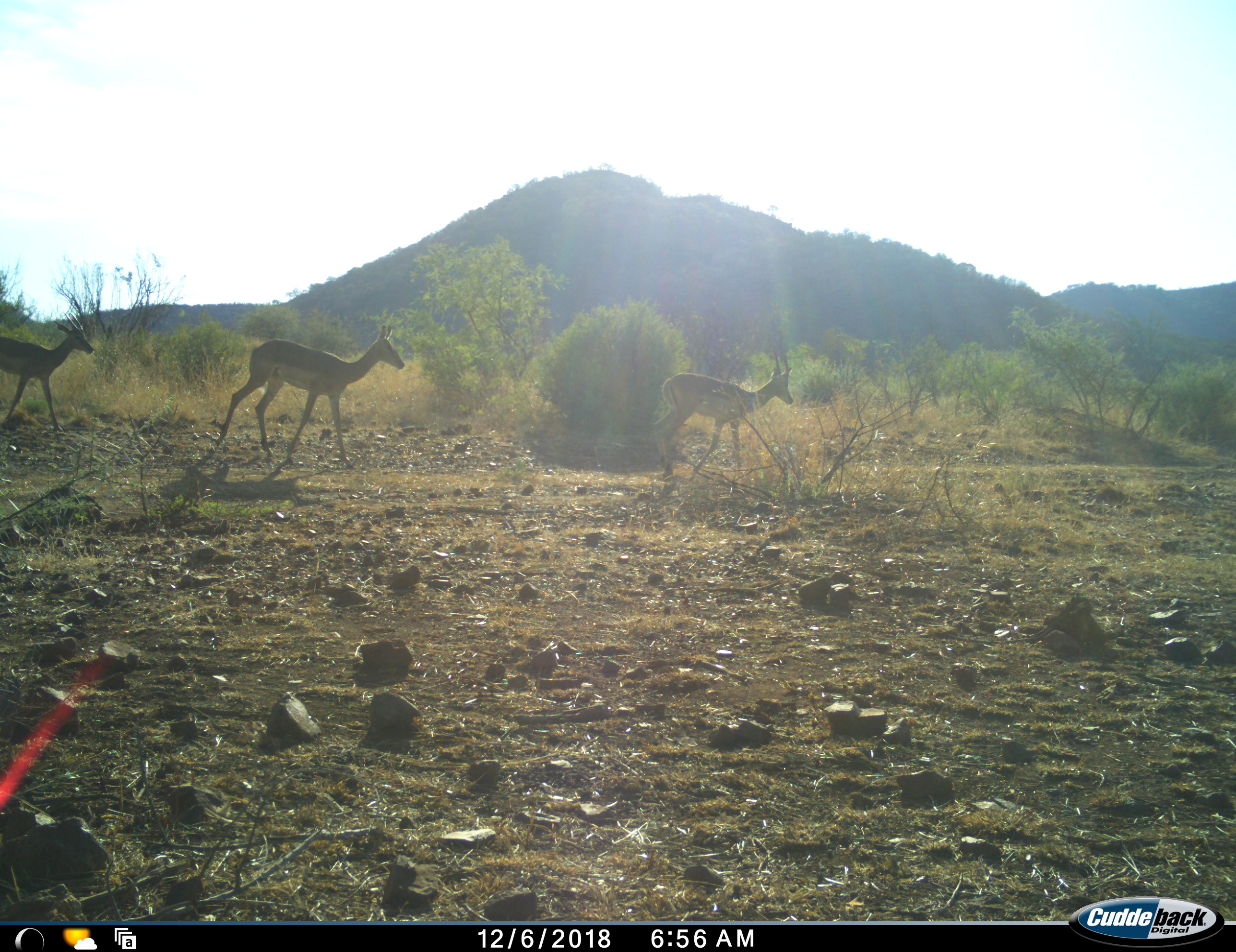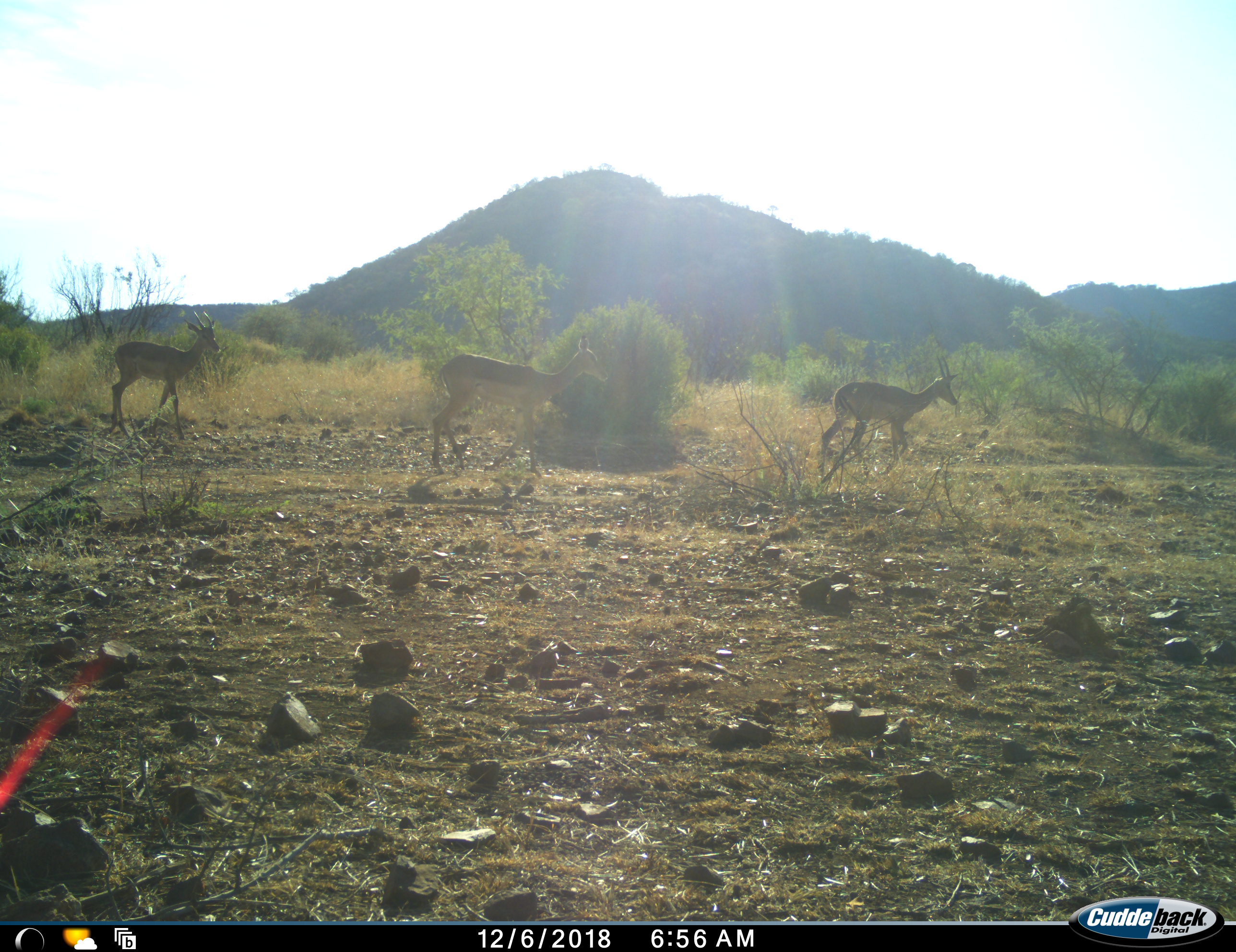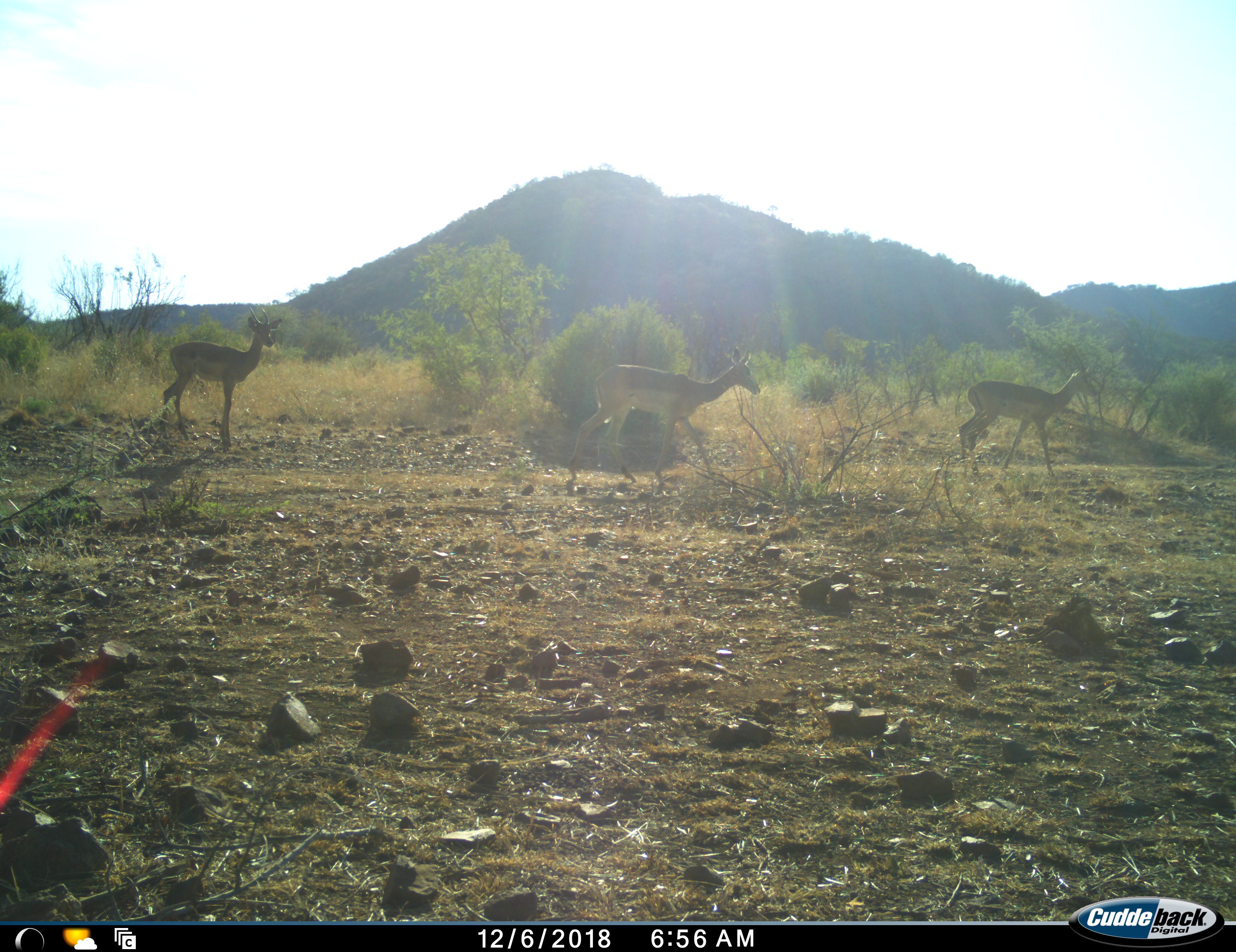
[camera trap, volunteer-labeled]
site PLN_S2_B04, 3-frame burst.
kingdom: Animalia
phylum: Chordata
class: Mammalia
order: Artiodactyla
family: Bovidae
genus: Aepyceros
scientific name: Aepyceros melampus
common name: impala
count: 3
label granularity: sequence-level